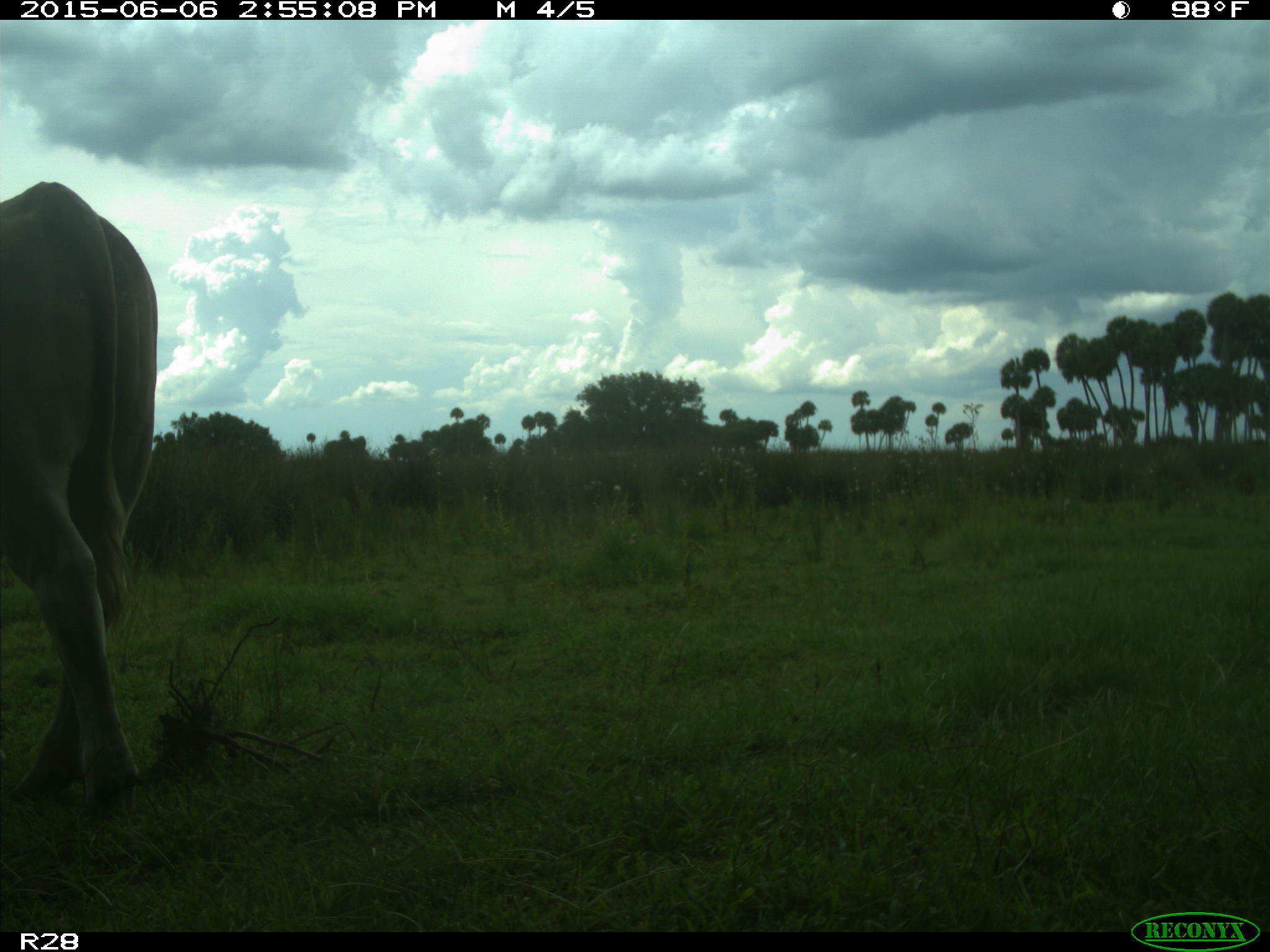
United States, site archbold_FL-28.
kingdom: Animalia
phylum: Chordata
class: Mammalia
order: Artiodactyla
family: Bovidae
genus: Bos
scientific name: Bos taurus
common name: domestic cow